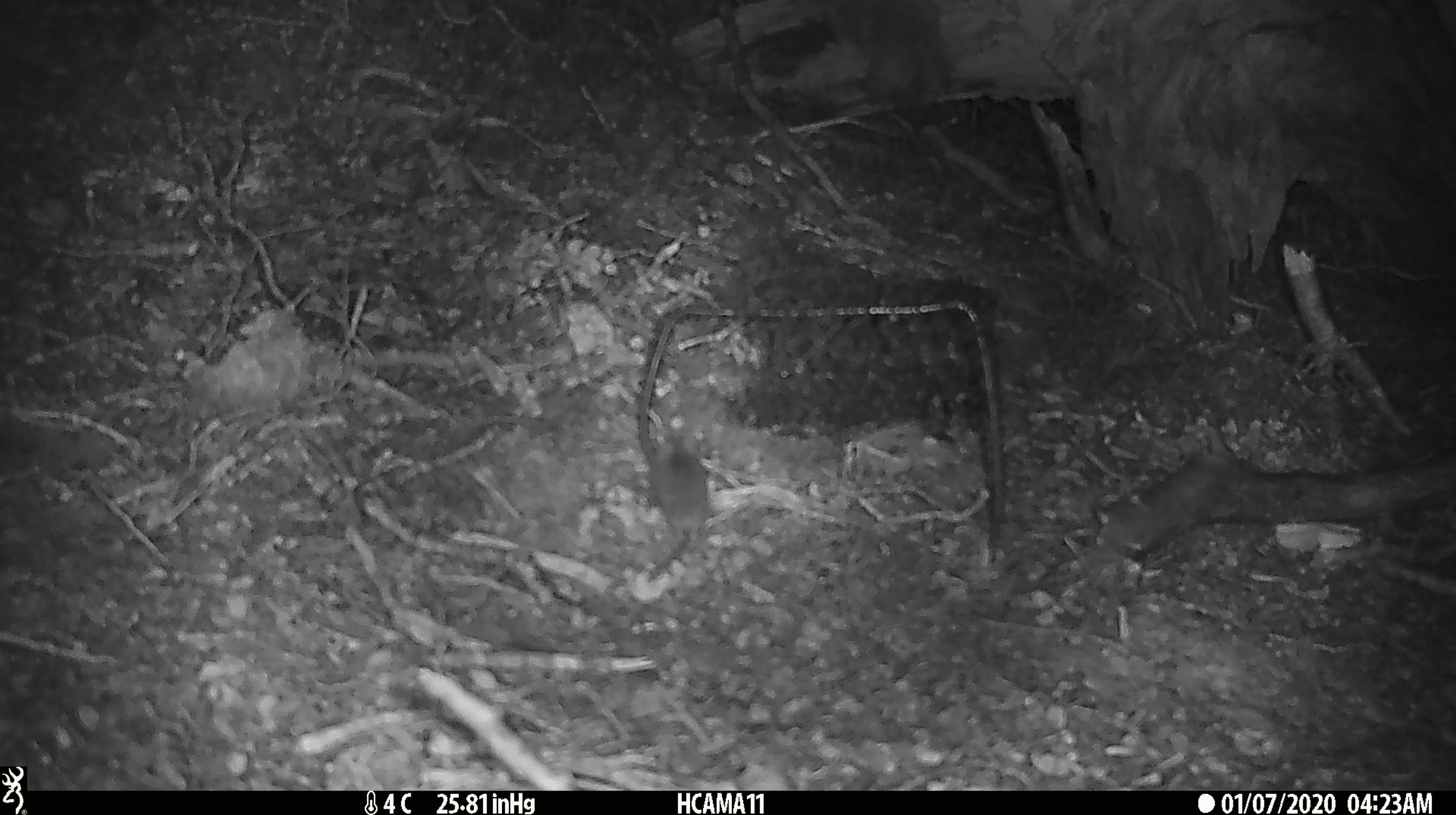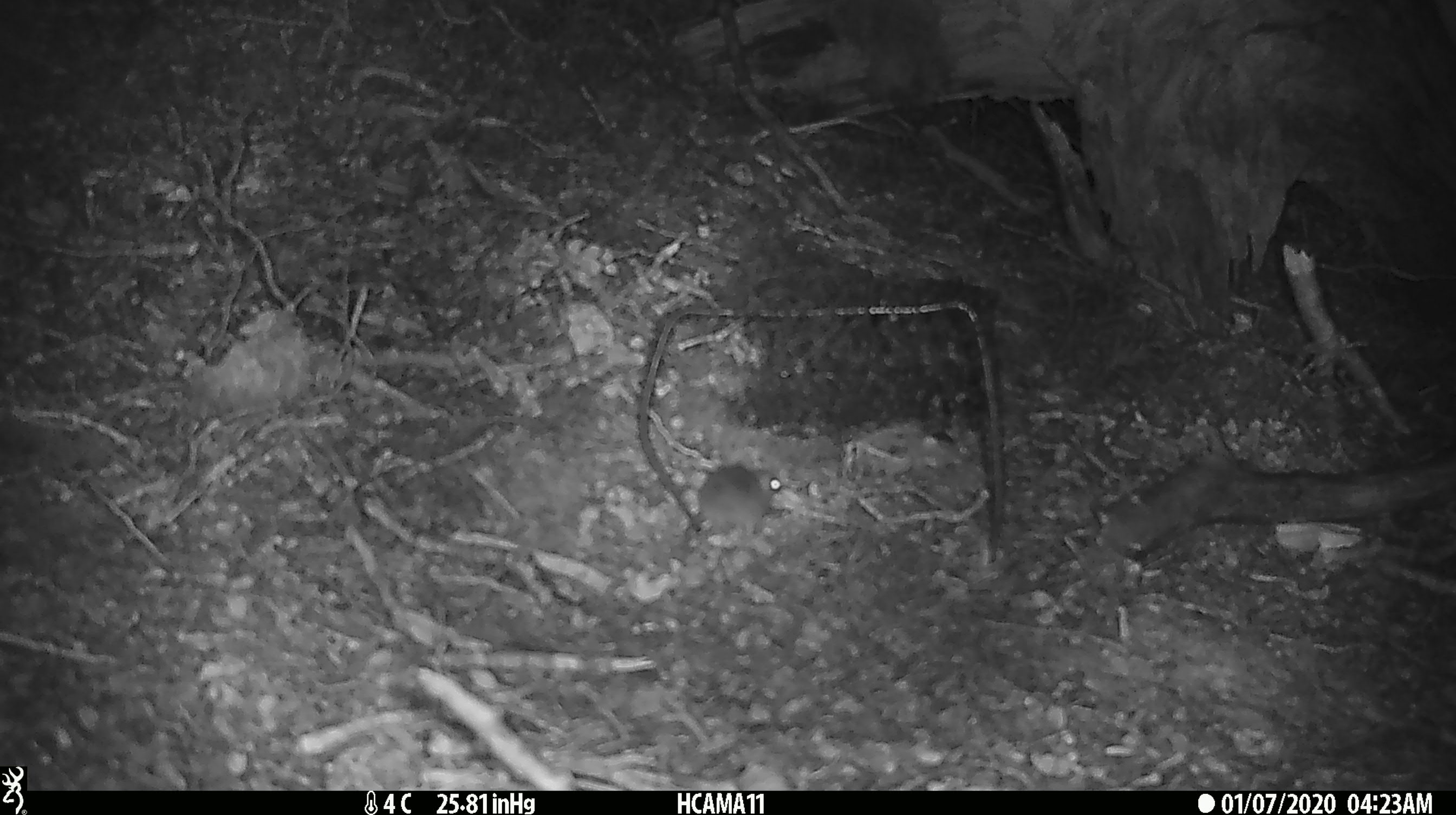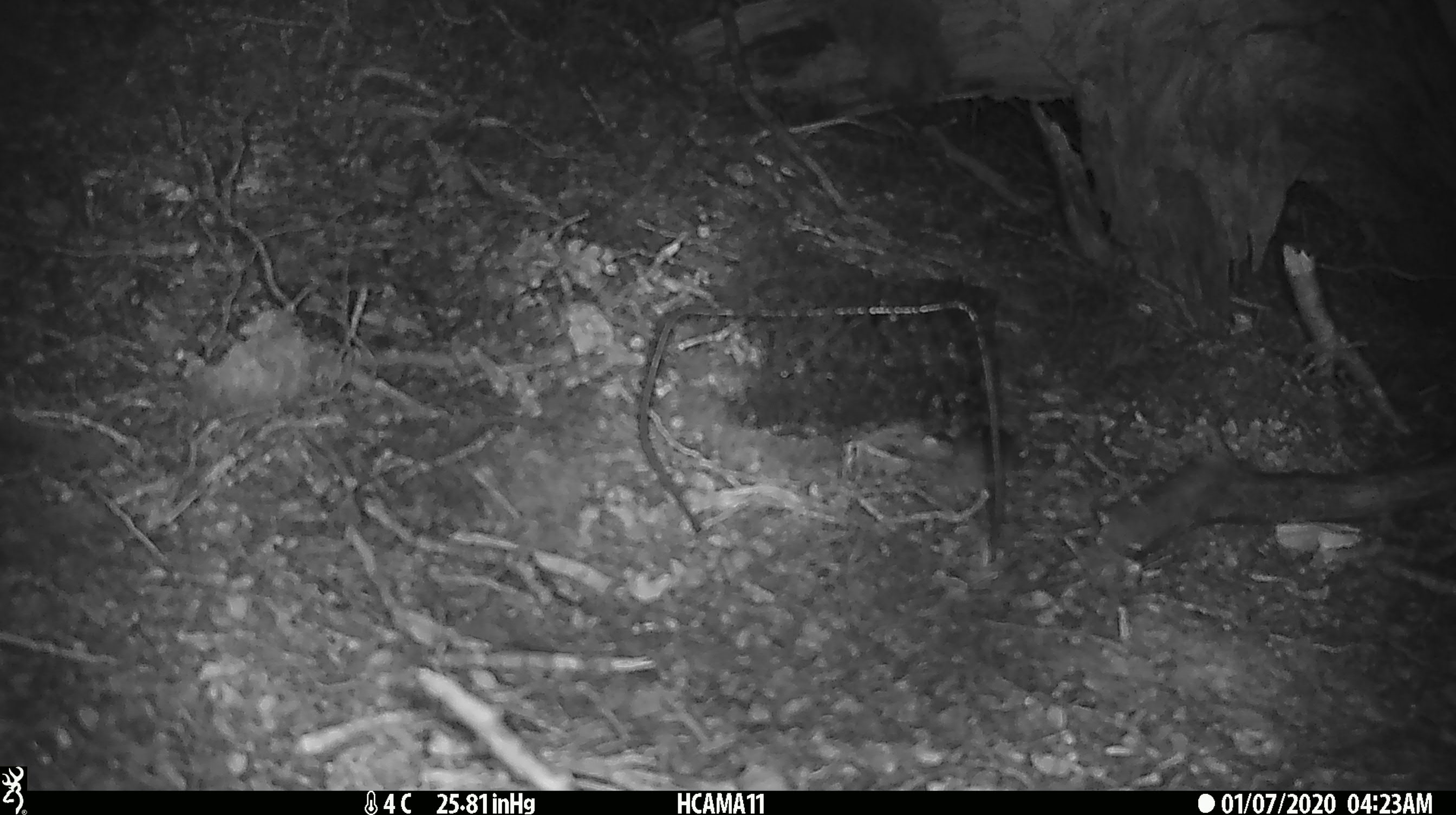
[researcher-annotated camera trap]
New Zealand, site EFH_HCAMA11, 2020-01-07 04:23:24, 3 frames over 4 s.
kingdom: Animalia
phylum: Chordata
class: Mammalia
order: Rodentia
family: Muridae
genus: Mus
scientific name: Mus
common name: mouse